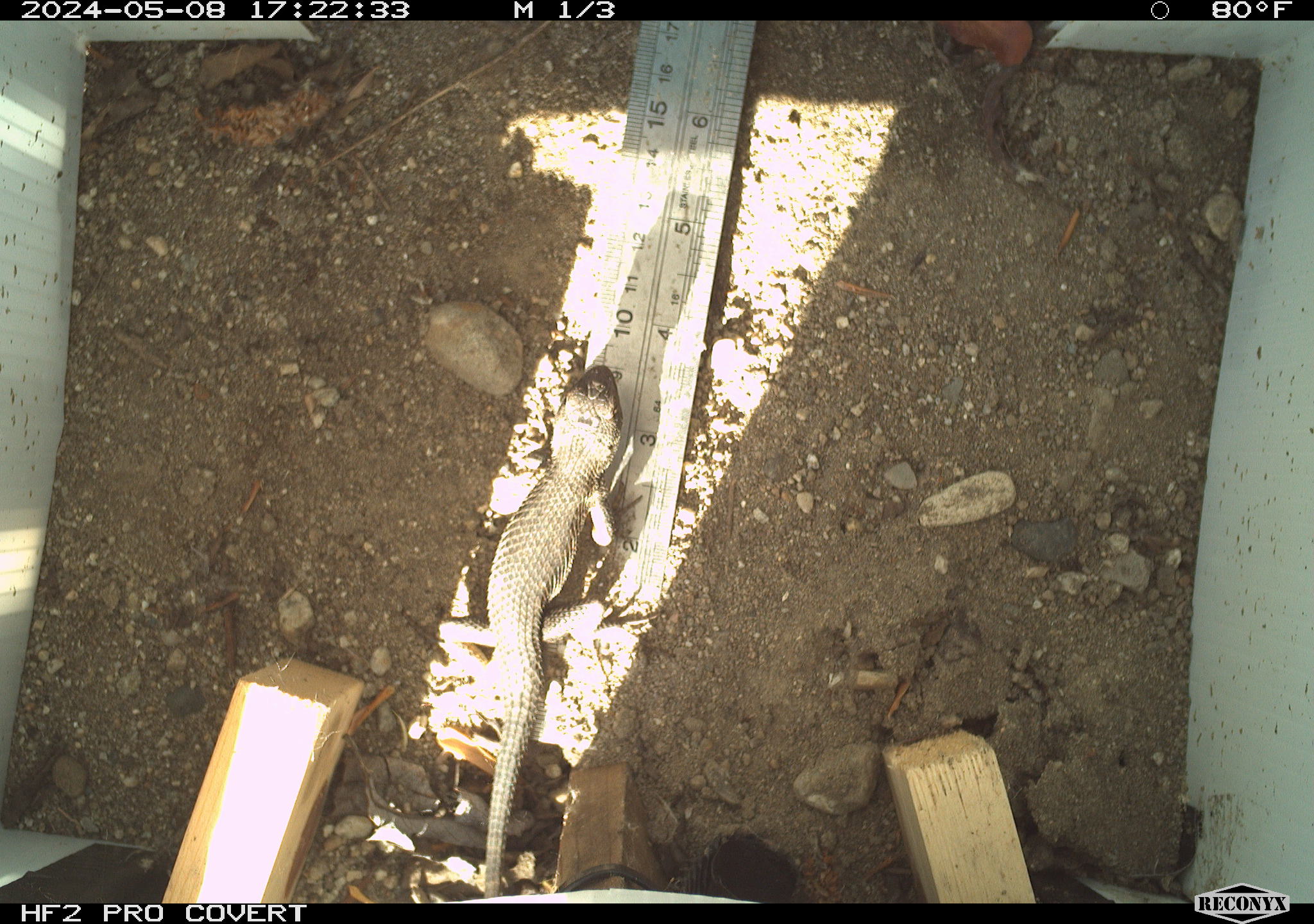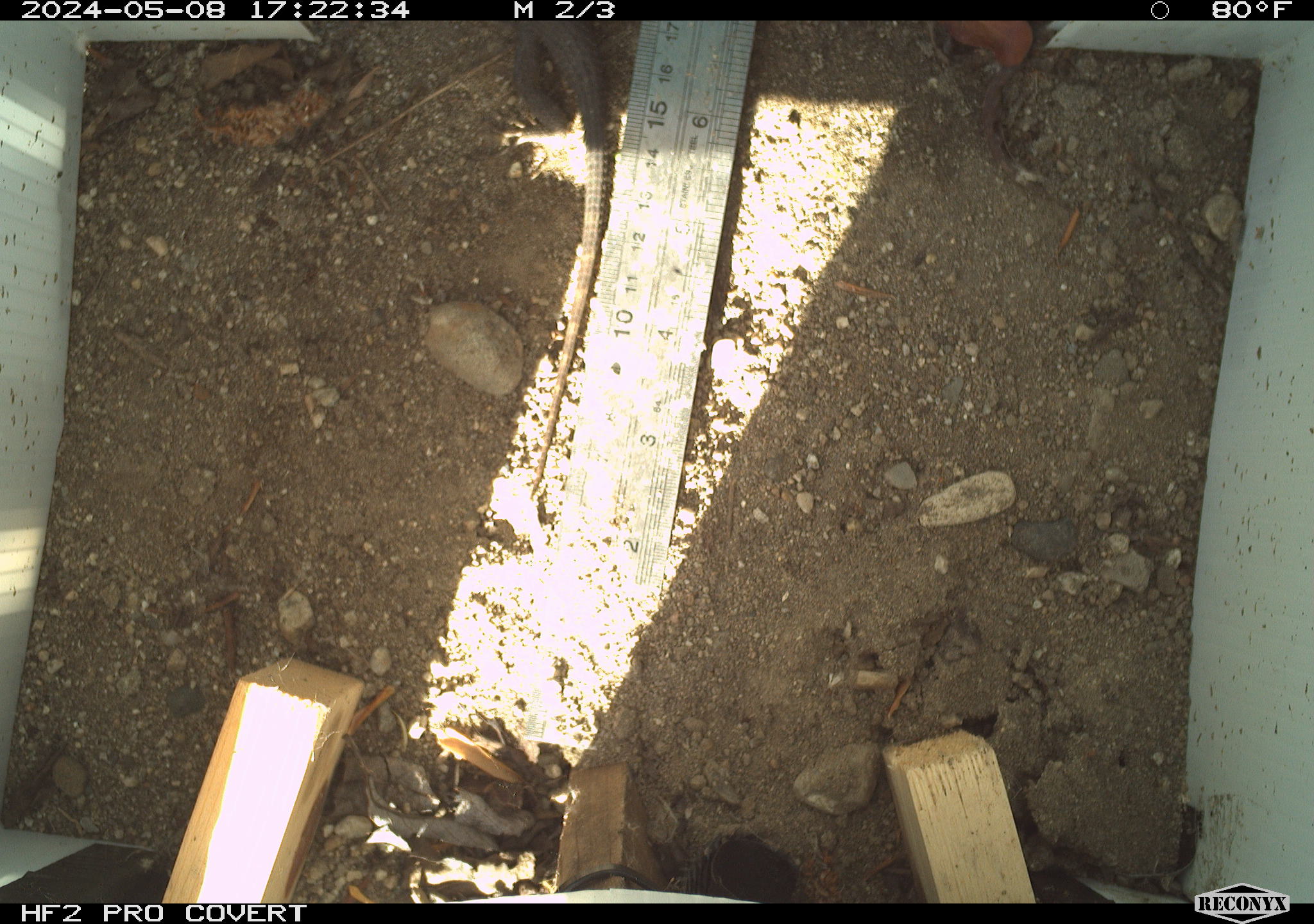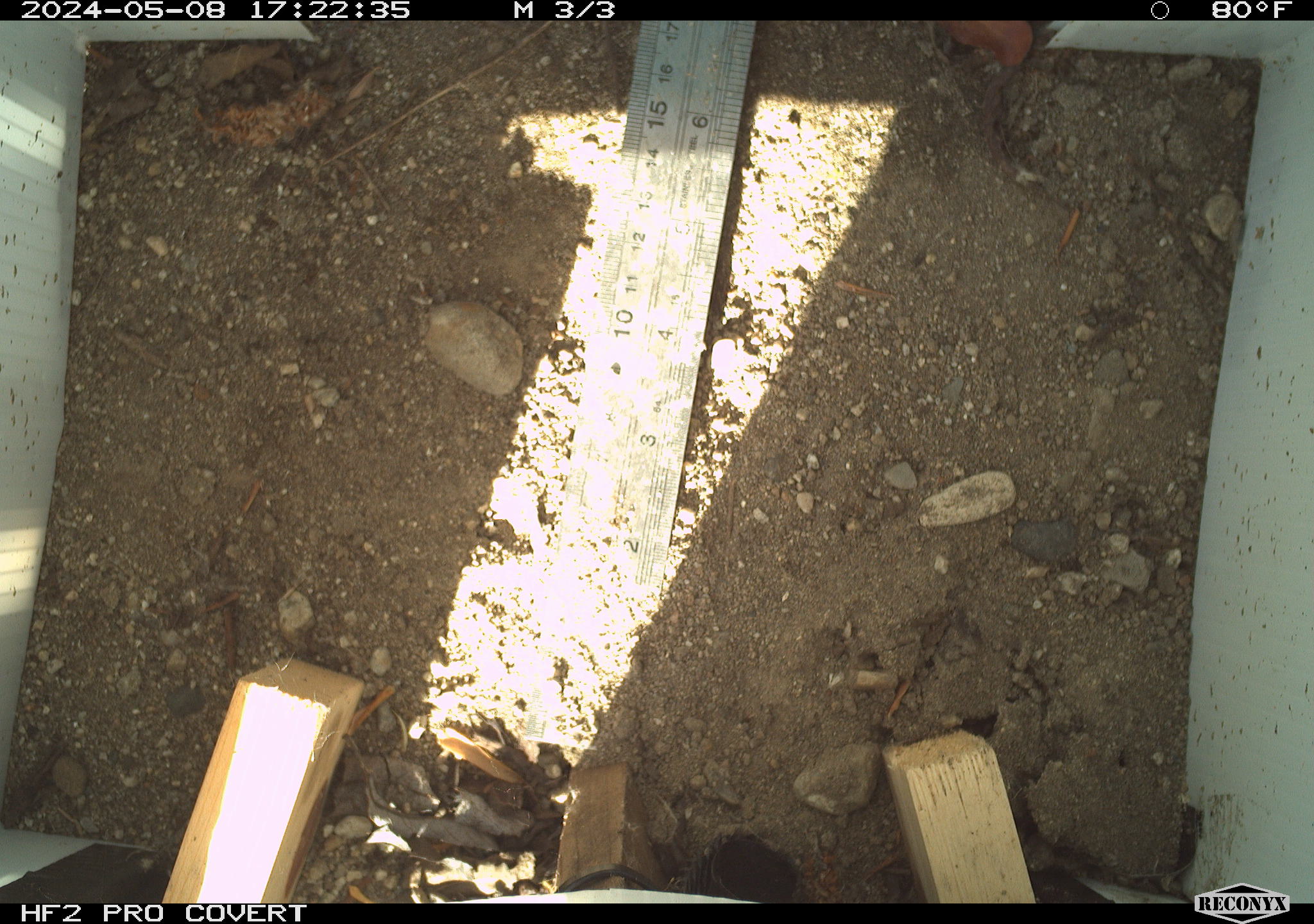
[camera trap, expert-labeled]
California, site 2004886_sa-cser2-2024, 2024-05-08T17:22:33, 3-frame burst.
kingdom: Animalia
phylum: Chordata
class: Reptilia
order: Squamata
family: Phrynosomatidae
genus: Sceloporus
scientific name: Sceloporus occidentalis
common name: western fence lizard